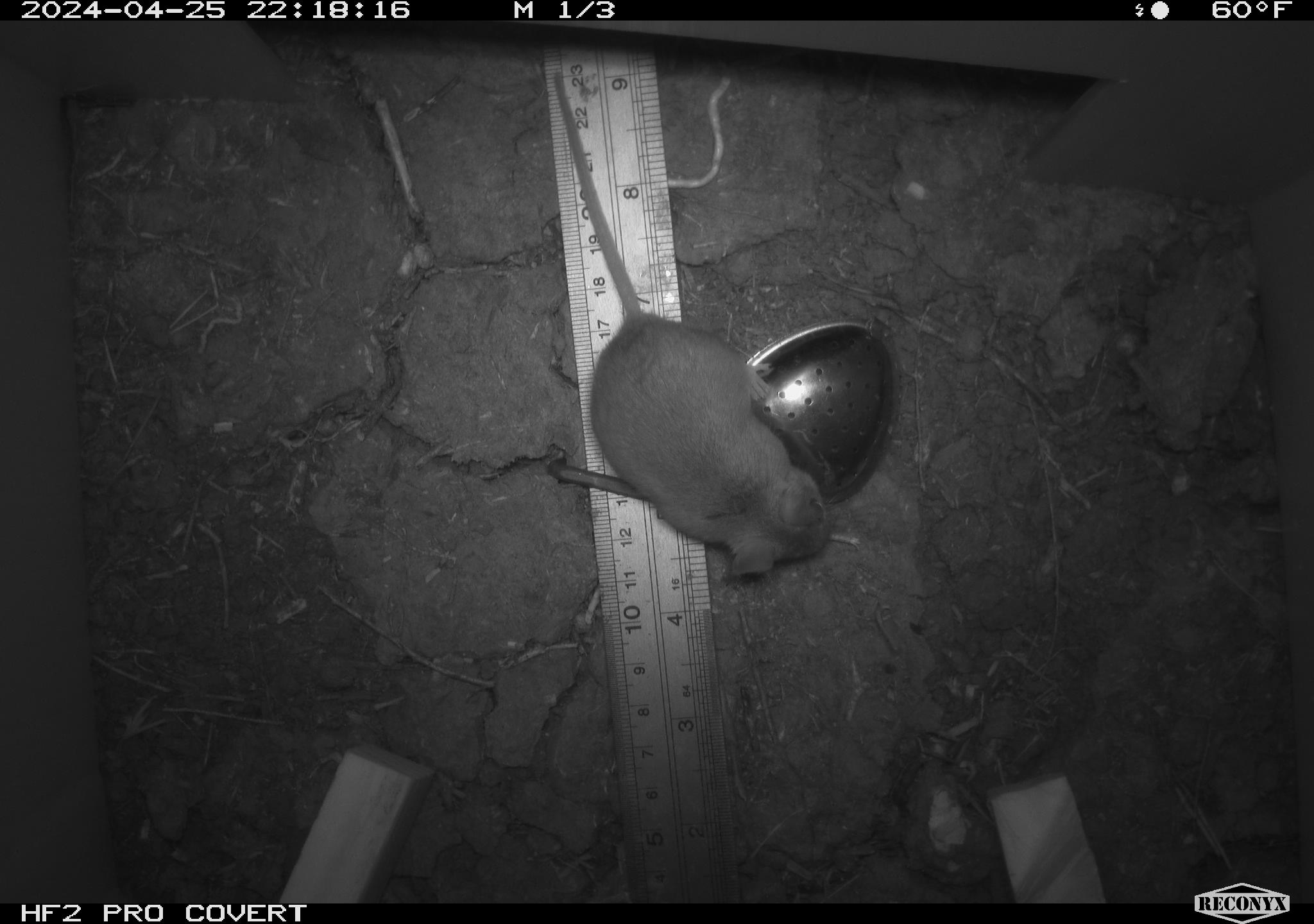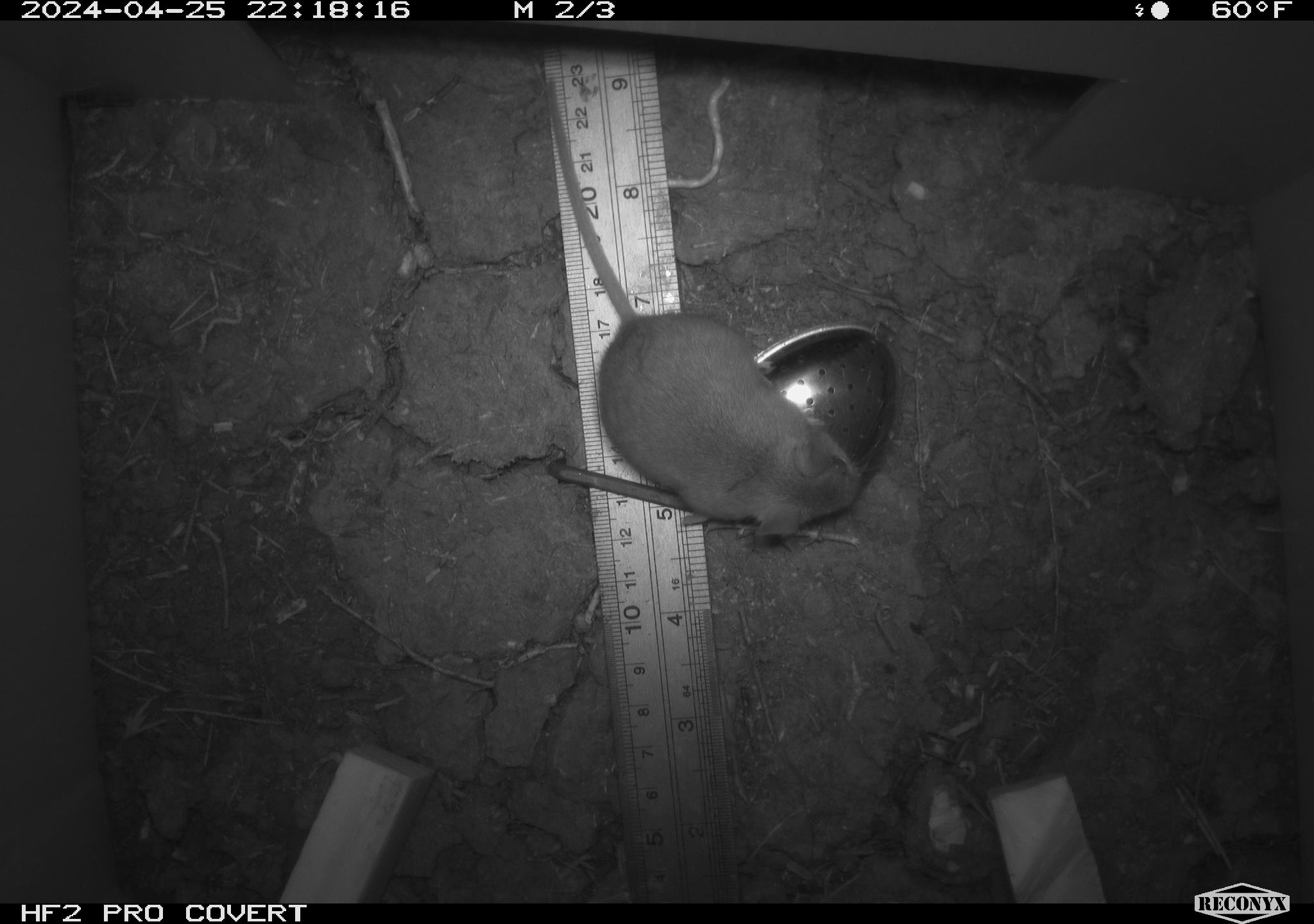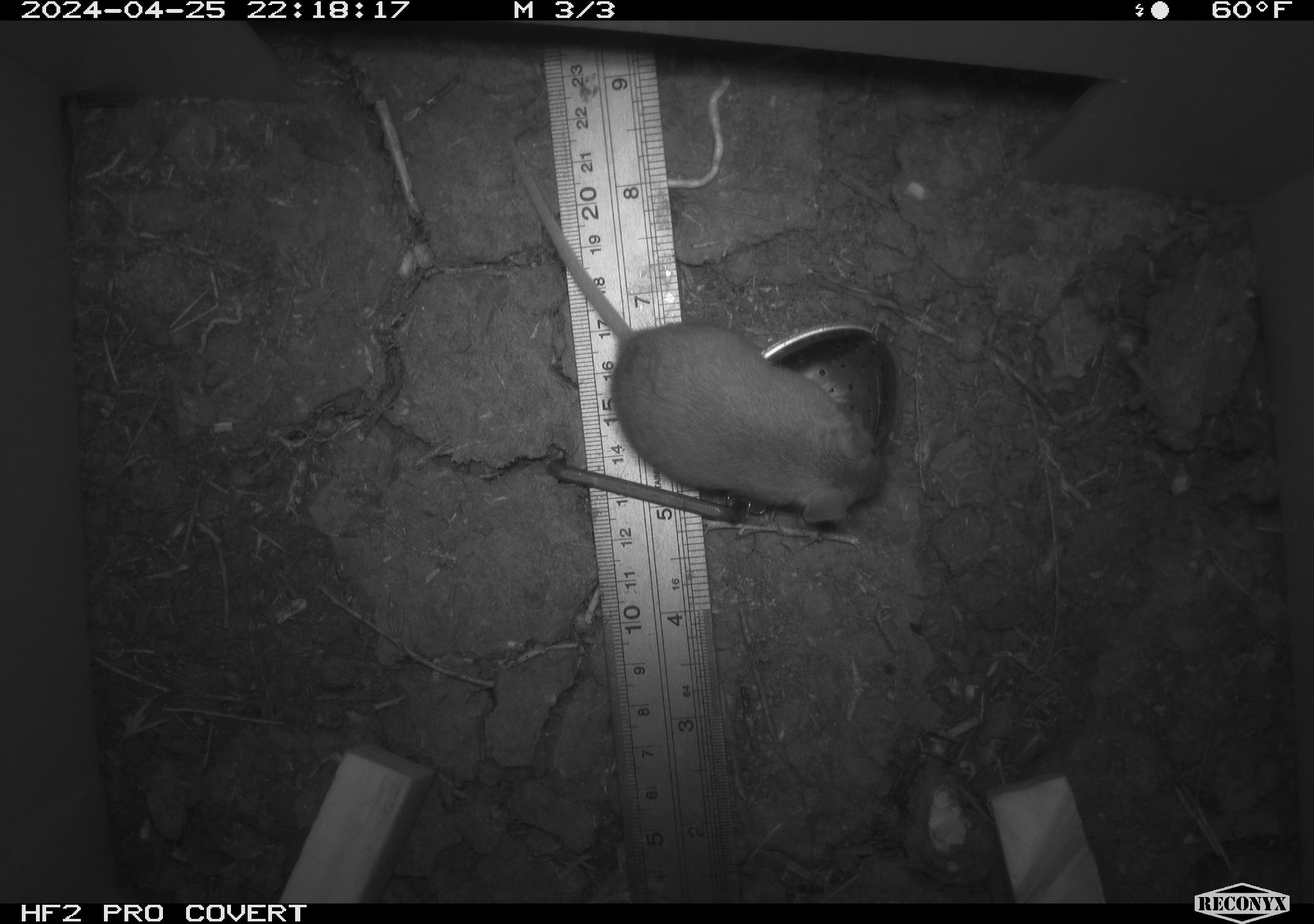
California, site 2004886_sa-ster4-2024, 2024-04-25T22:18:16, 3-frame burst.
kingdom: Animalia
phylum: Chordata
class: Mammalia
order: Rodentia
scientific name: Rodentia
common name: mouse species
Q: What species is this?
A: Mouse species (Rodentia).